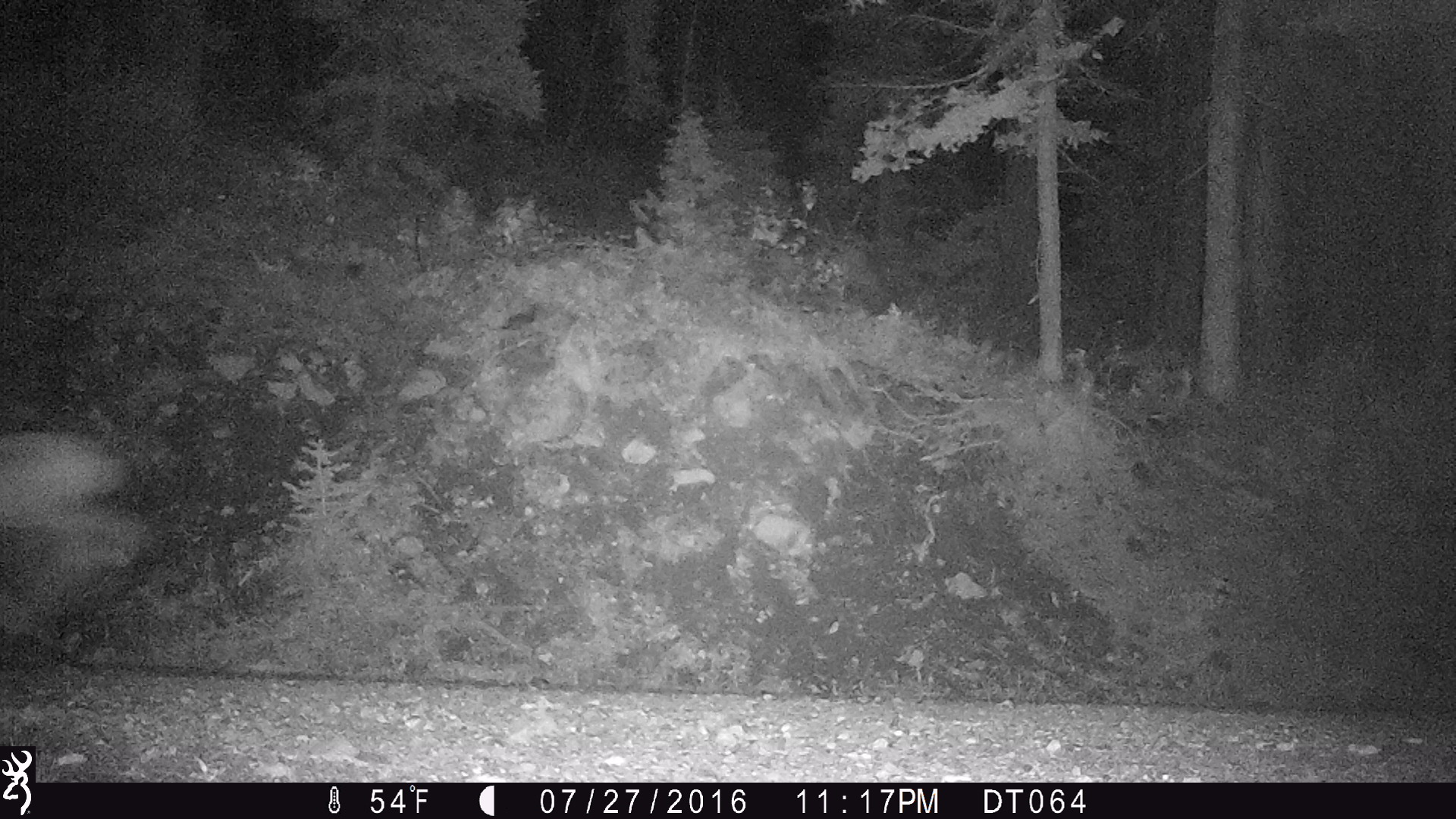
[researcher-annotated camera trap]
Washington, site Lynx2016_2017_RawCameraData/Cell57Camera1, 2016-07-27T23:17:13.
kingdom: Animalia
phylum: Chordata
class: Mammalia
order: Artiodactyla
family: Cervidae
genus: Odocoileus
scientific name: Odocoileus hemionus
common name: mule deer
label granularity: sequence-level